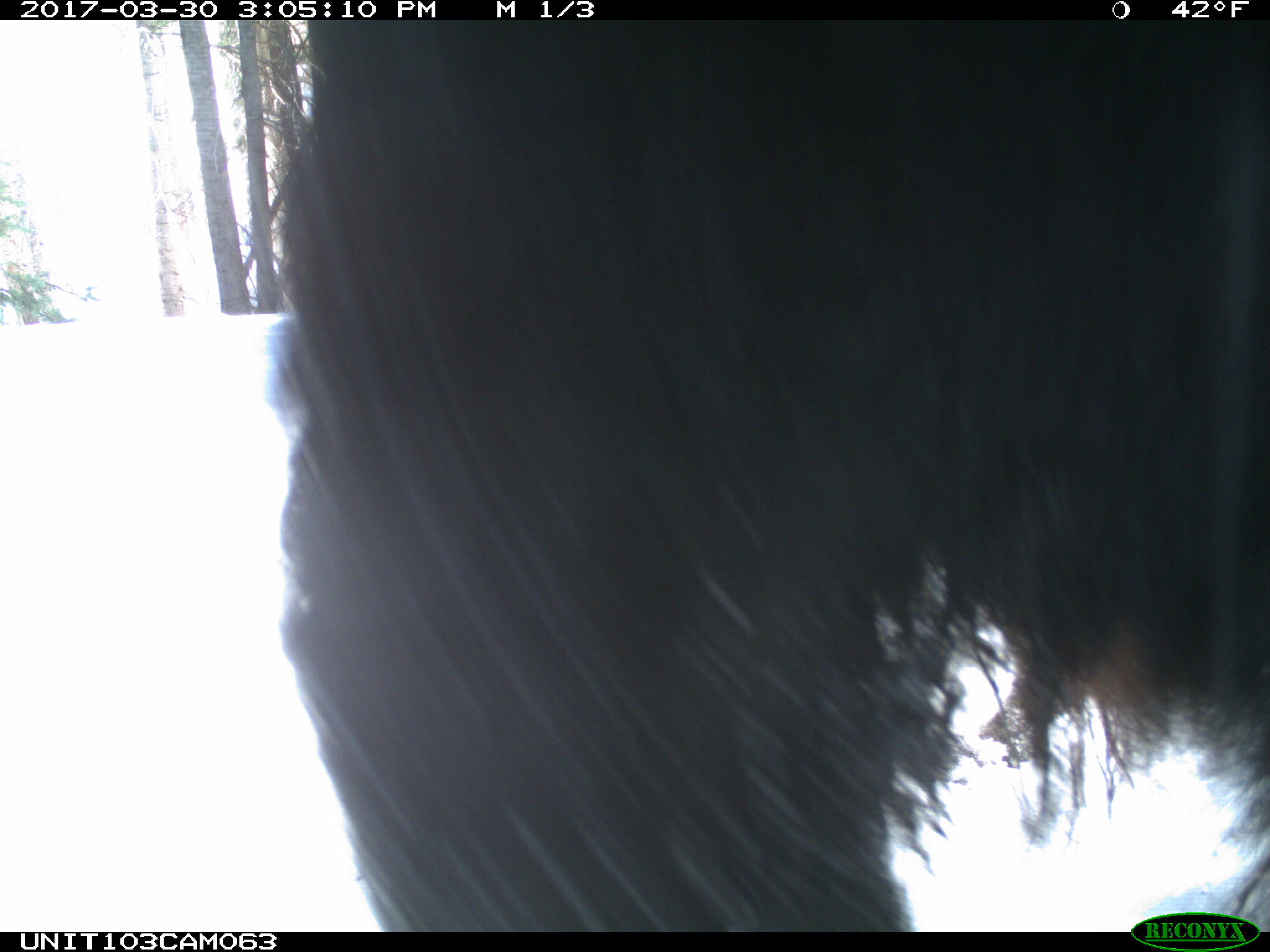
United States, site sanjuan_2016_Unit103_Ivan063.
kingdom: Animalia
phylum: Chordata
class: Mammalia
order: Carnivora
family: Ursidae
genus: Ursus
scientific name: Ursus americanus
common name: american black bear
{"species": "Ursus americanus (american black bear)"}